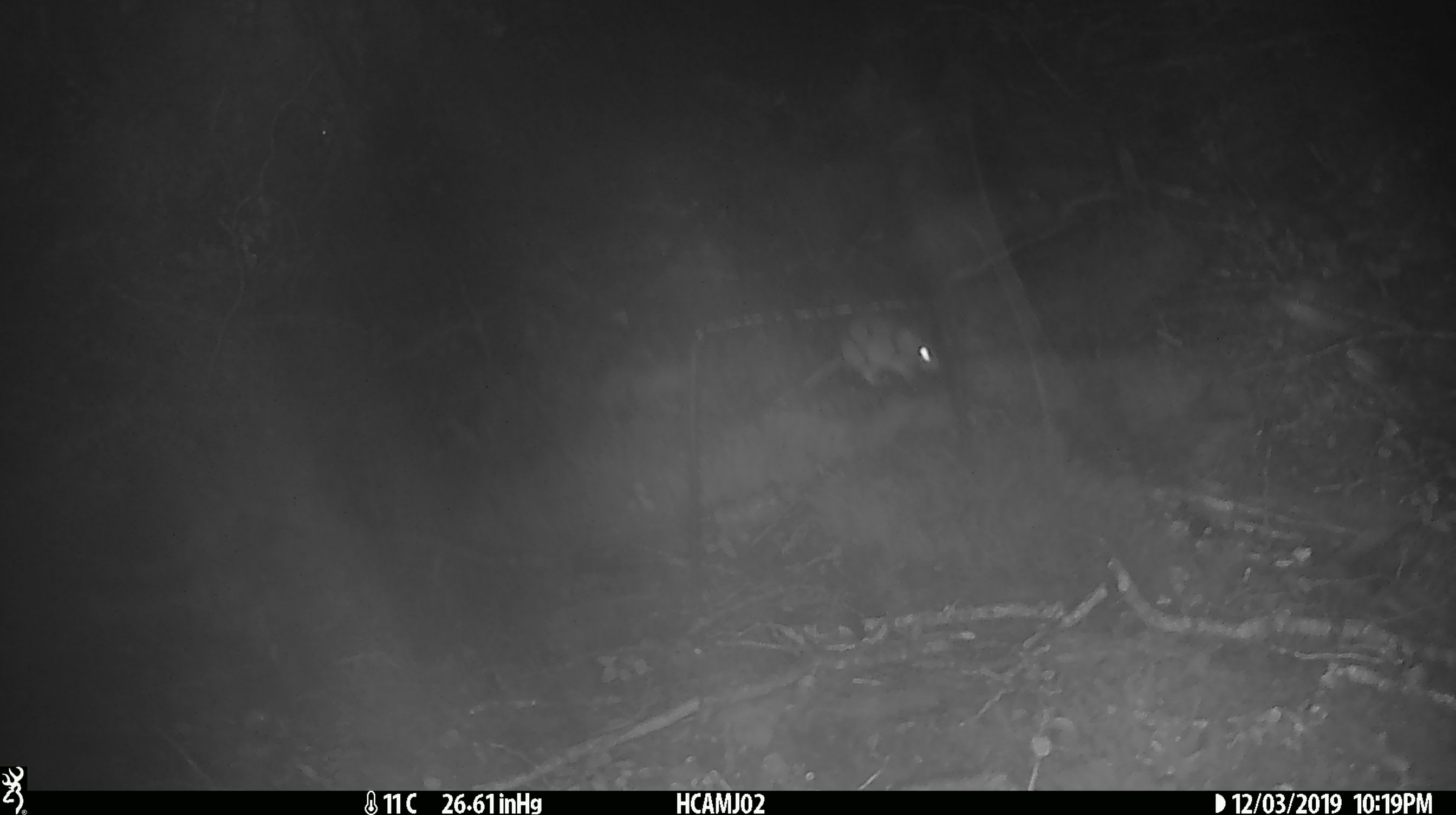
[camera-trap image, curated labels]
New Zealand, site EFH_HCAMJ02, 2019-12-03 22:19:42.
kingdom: Animalia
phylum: Chordata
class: Mammalia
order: Rodentia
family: Muridae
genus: Mus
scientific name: Mus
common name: mouse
Mouse (Mus).